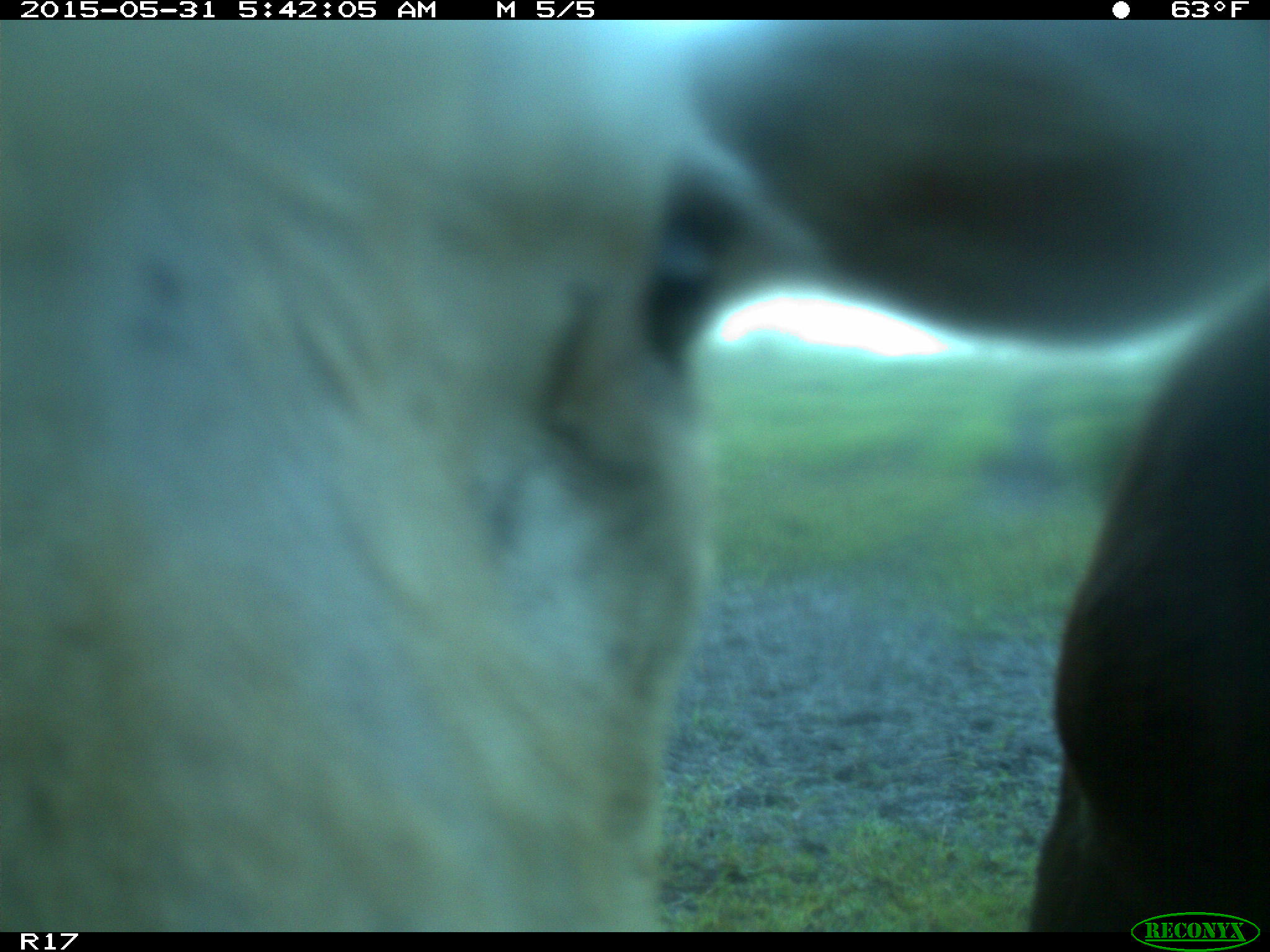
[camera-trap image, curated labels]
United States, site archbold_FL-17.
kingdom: Animalia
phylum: Chordata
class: Mammalia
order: Artiodactyla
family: Bovidae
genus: Bos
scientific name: Bos taurus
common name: domestic cow